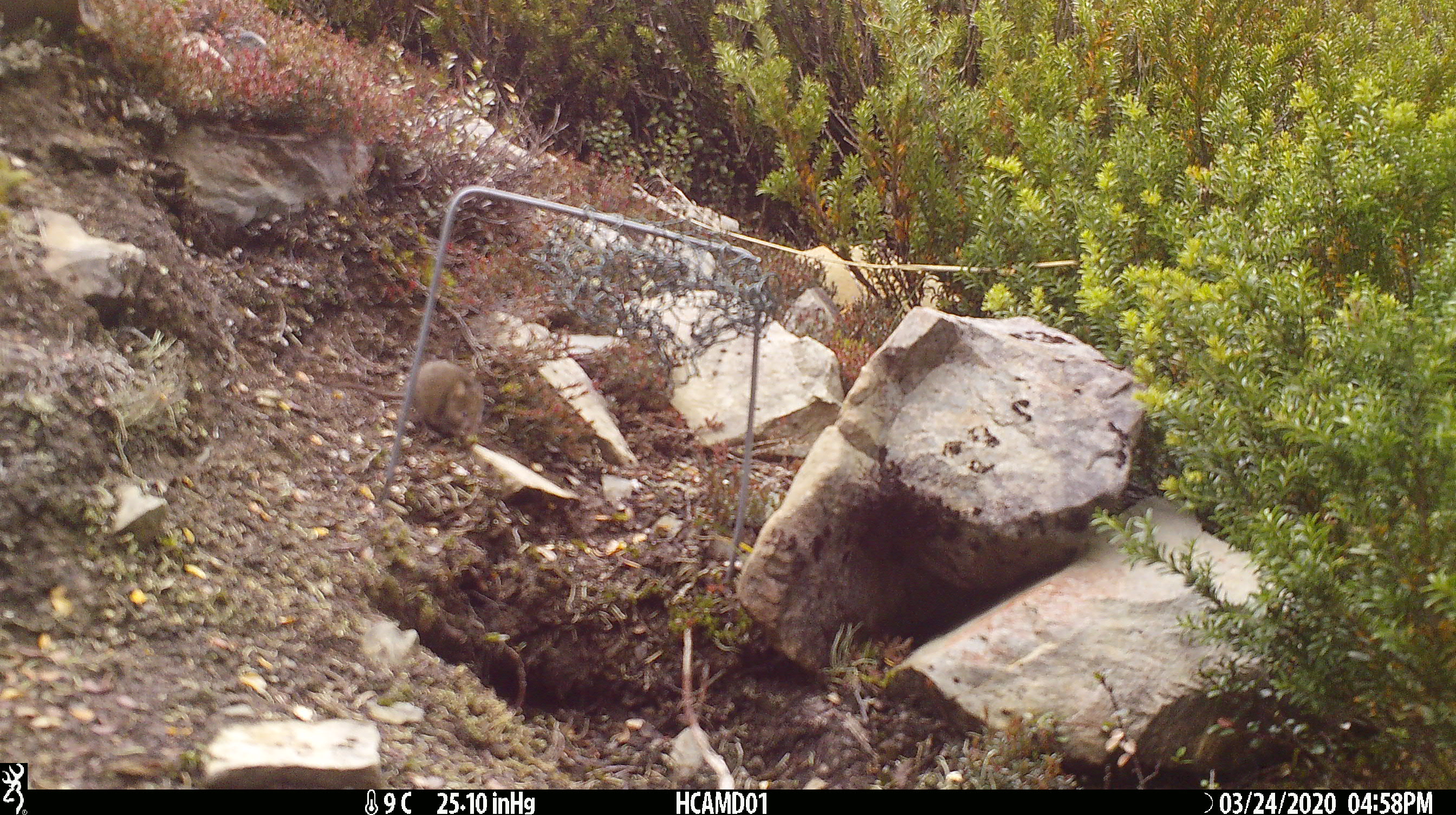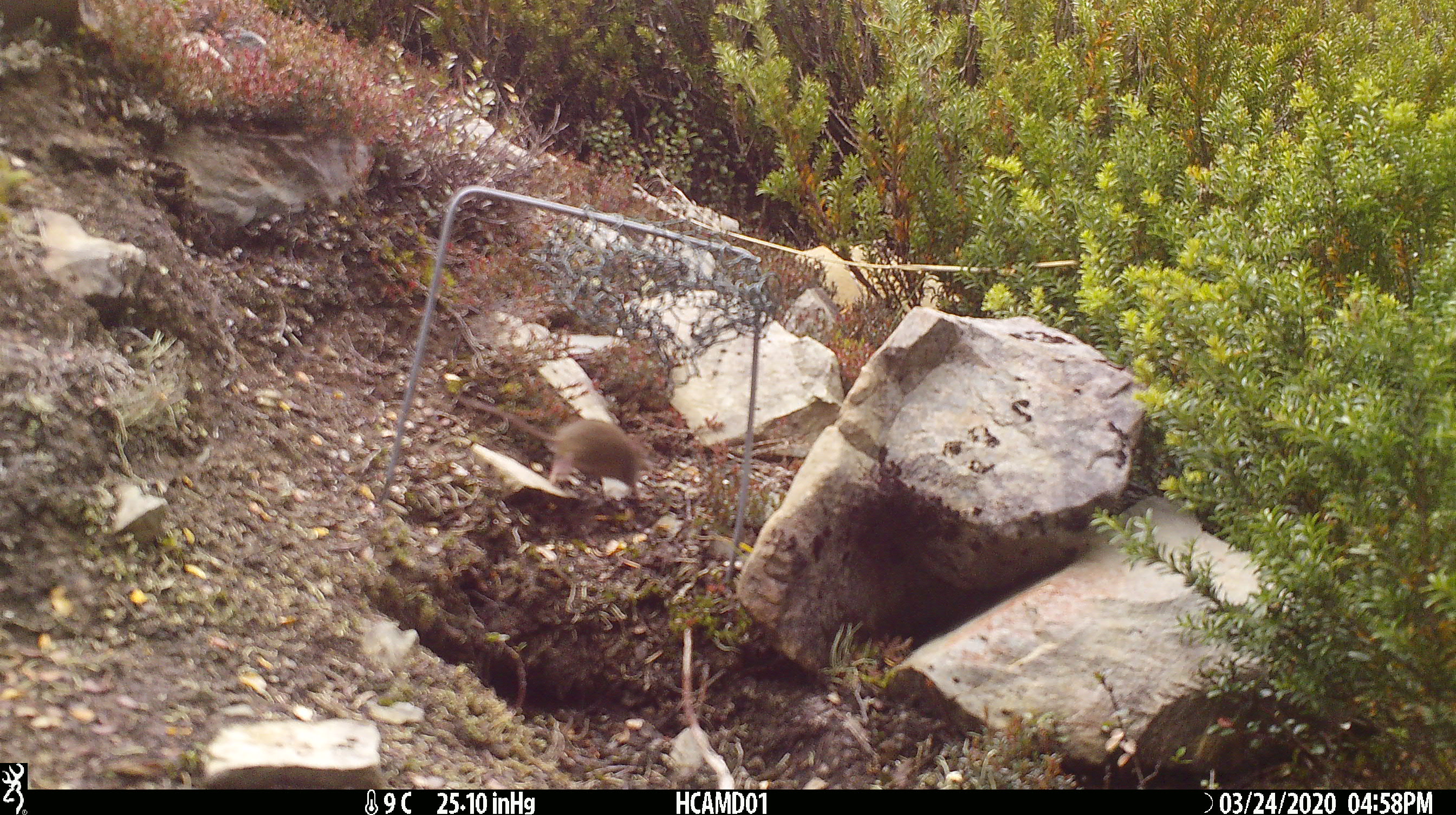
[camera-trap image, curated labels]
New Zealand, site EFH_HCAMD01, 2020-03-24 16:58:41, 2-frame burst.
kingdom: Animalia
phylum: Chordata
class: Mammalia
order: Rodentia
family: Muridae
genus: Mus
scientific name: Mus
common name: mouse